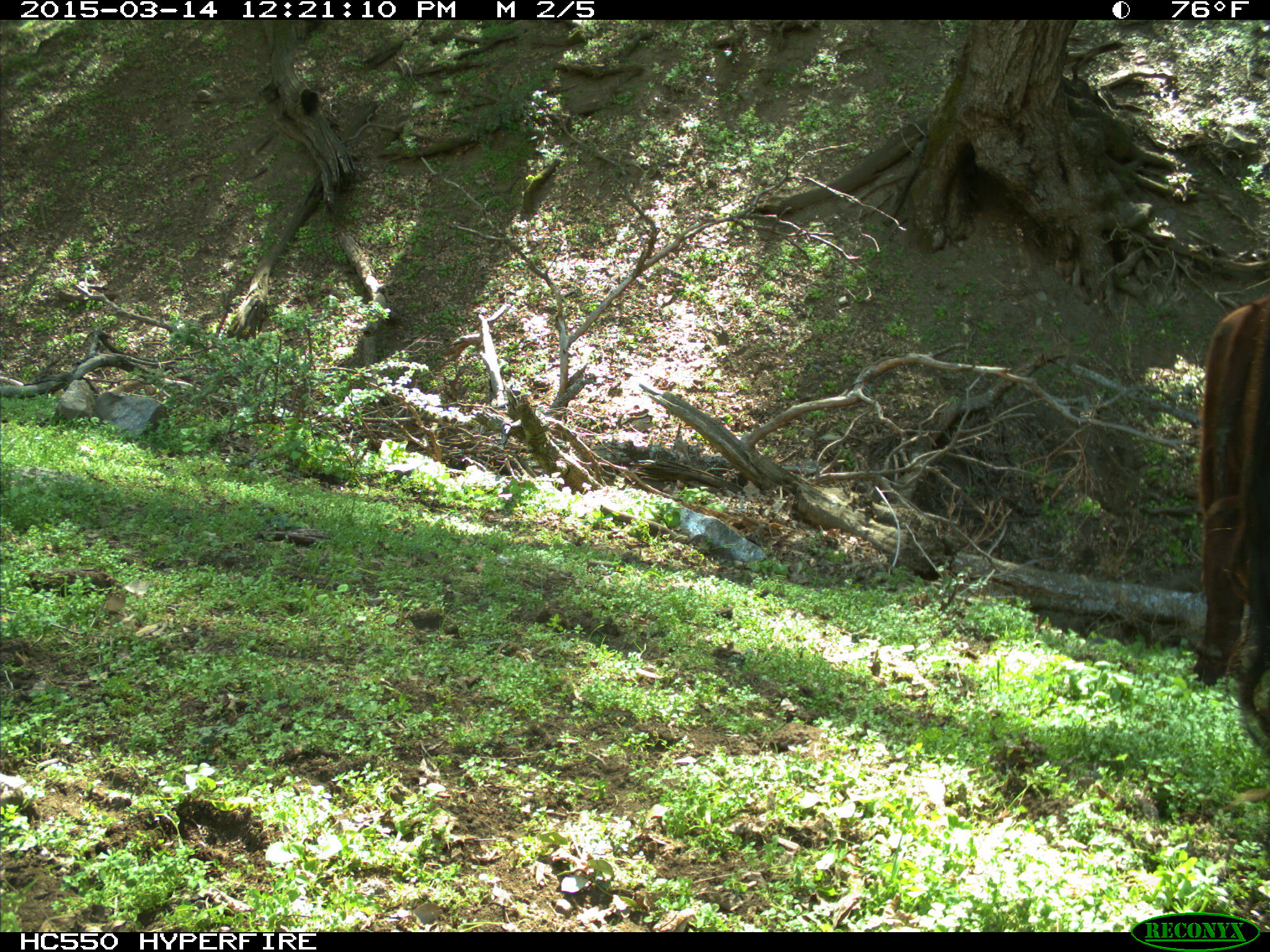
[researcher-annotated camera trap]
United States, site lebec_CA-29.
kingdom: Animalia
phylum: Chordata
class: Mammalia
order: Artiodactyla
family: Bovidae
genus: Bos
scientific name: Bos taurus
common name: domestic cow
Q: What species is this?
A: Bos taurus (domestic cow).